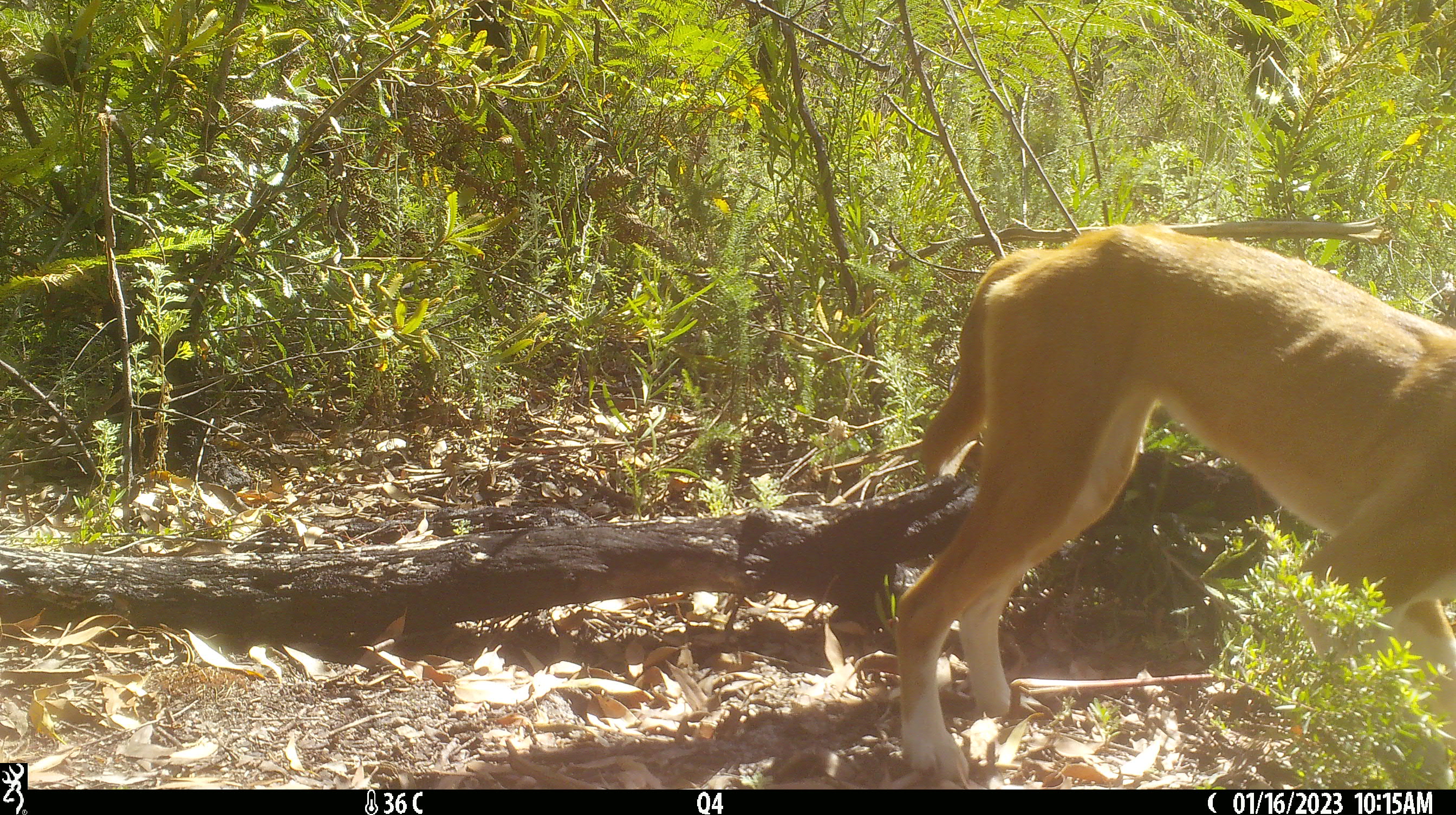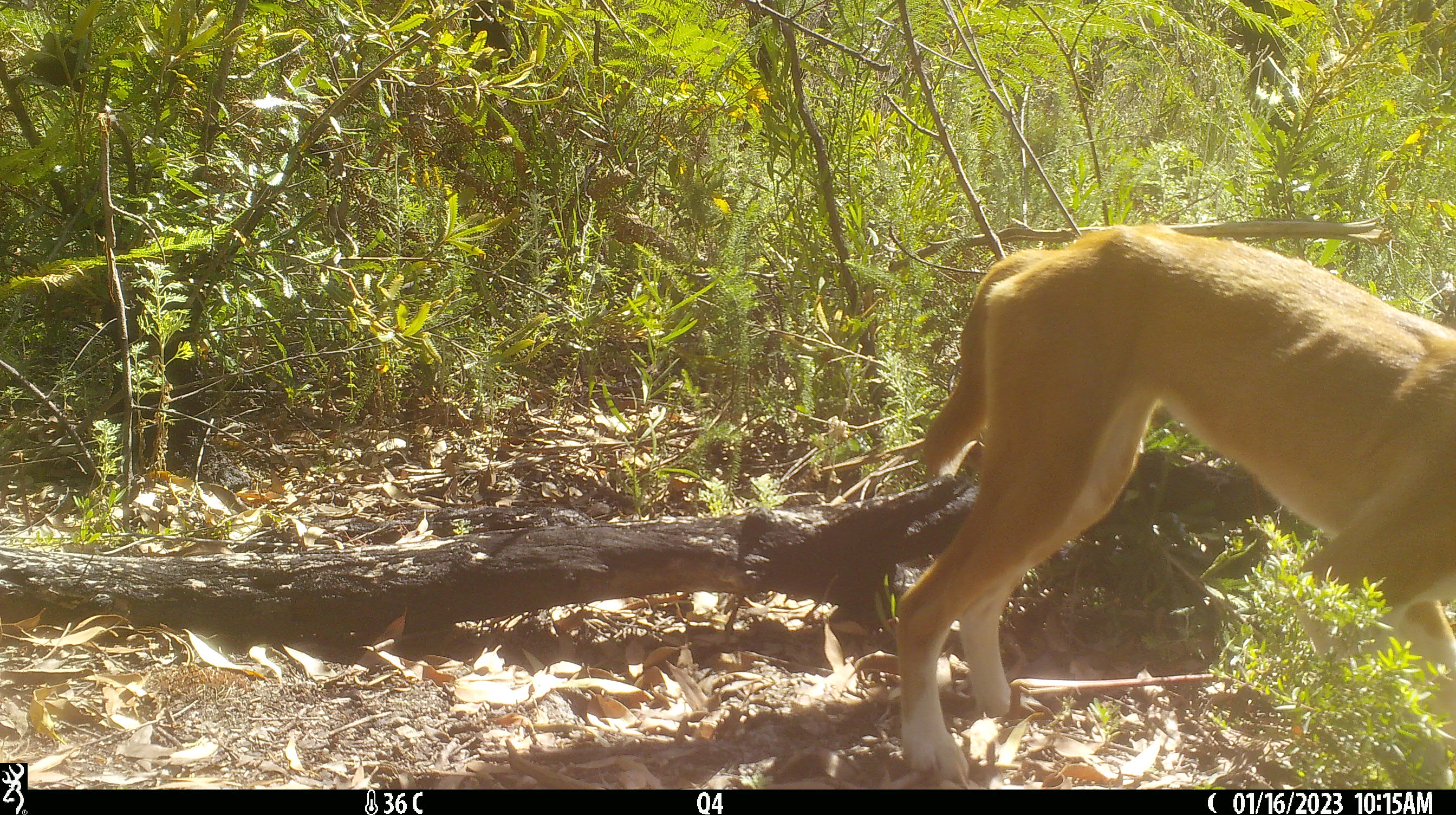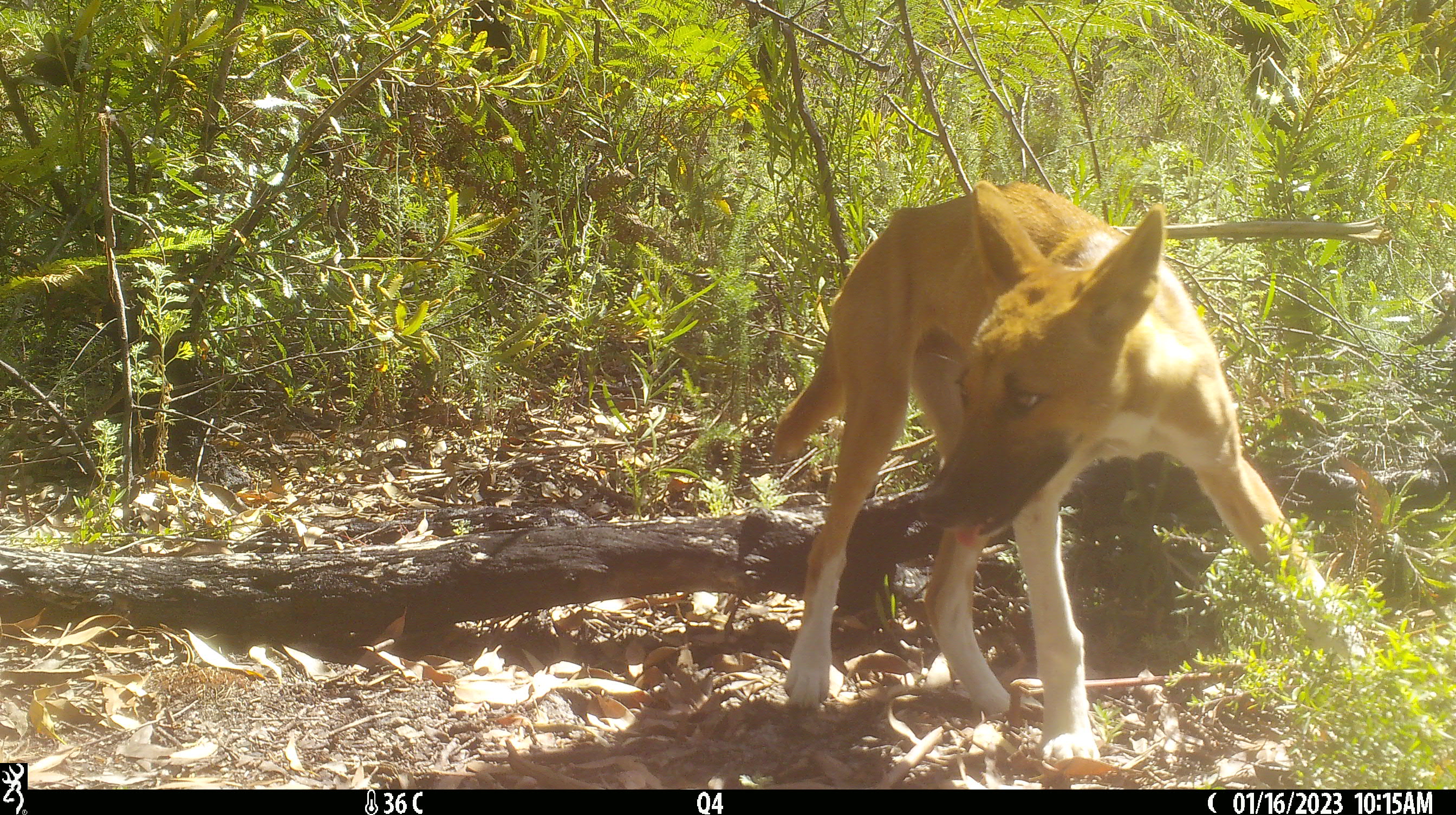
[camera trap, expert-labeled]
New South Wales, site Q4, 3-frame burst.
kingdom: Animalia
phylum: Chordata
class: Mammalia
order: Carnivora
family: Canidae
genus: Canis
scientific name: Canis familiaris dingo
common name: dingo